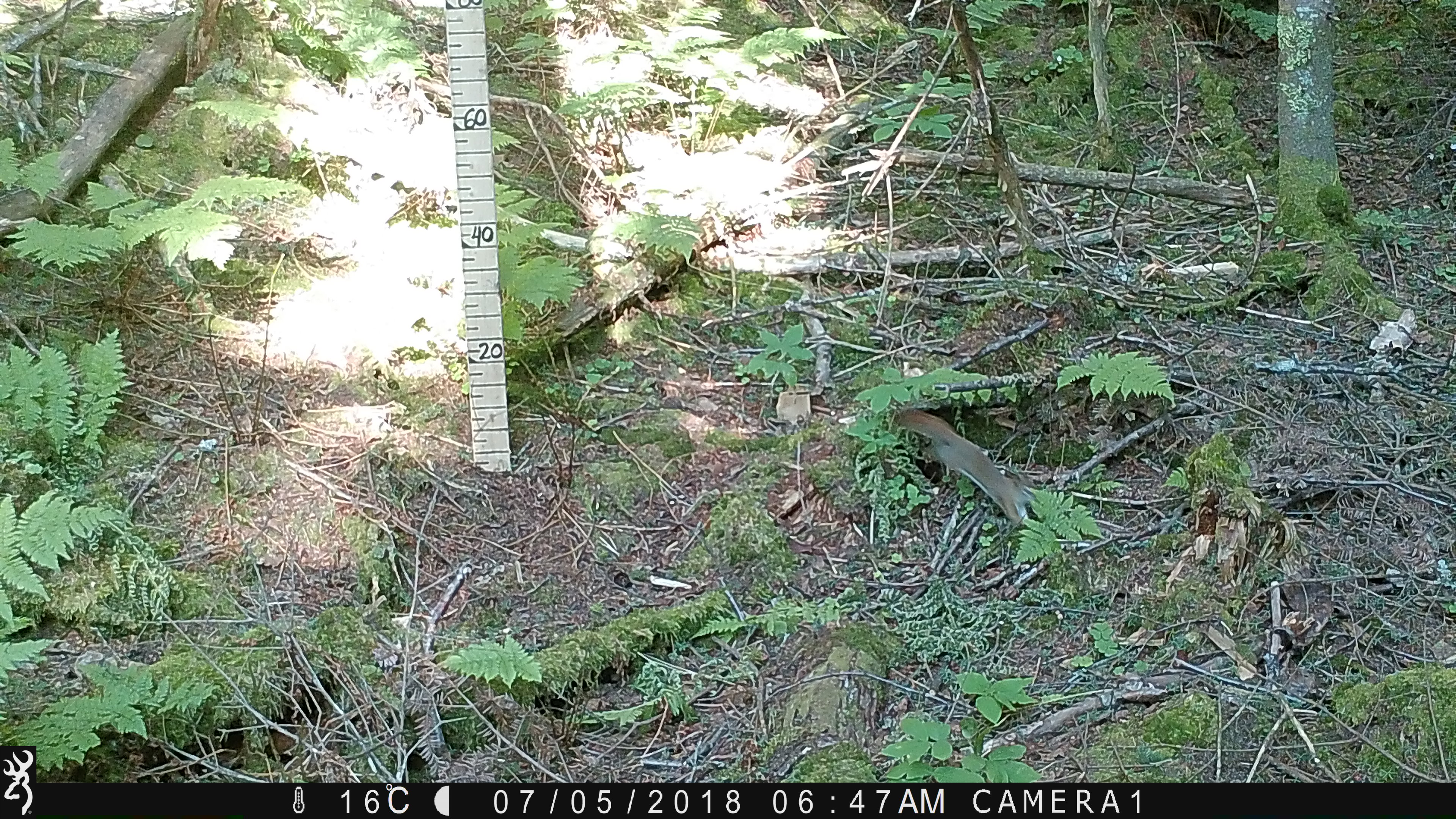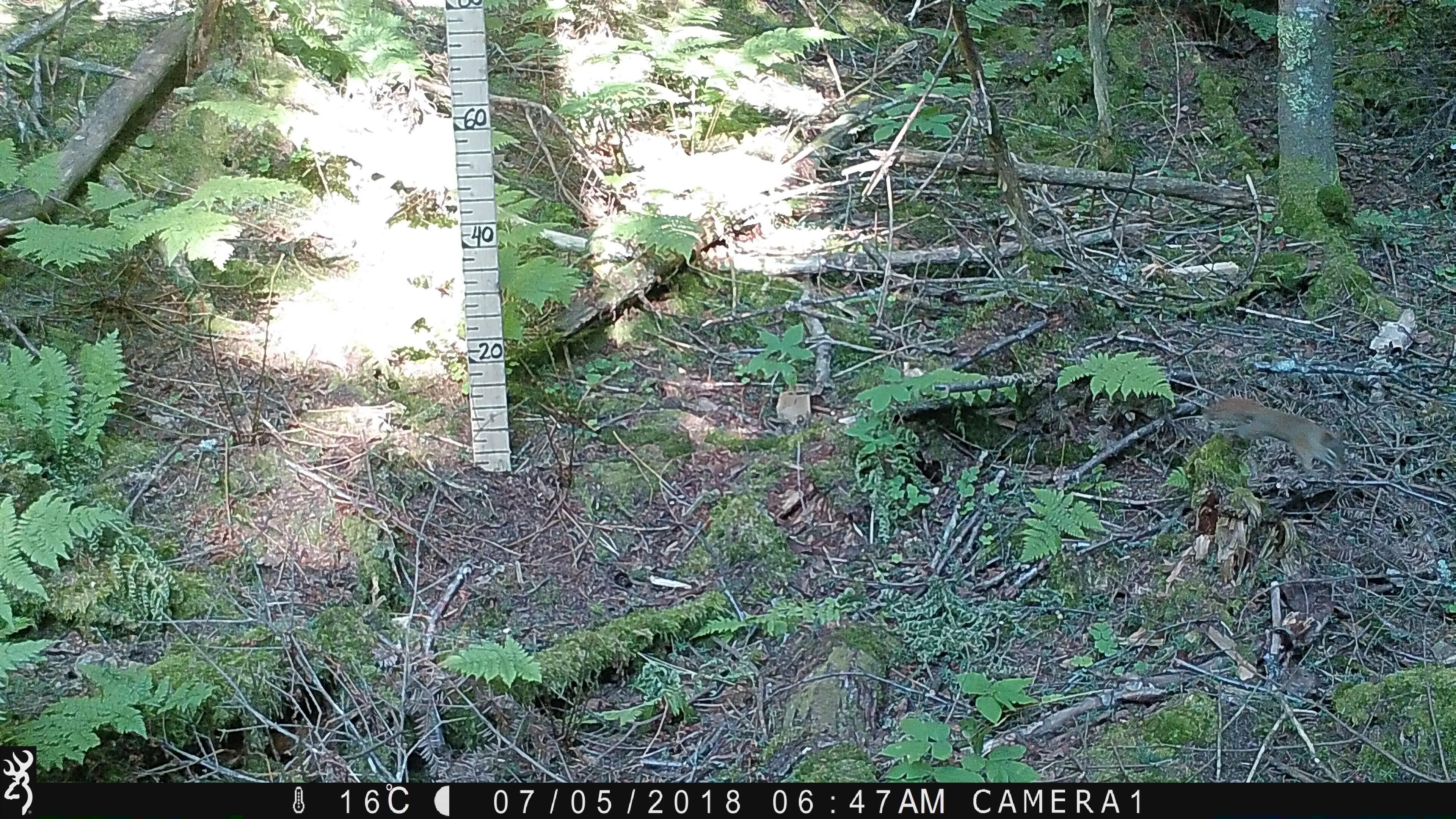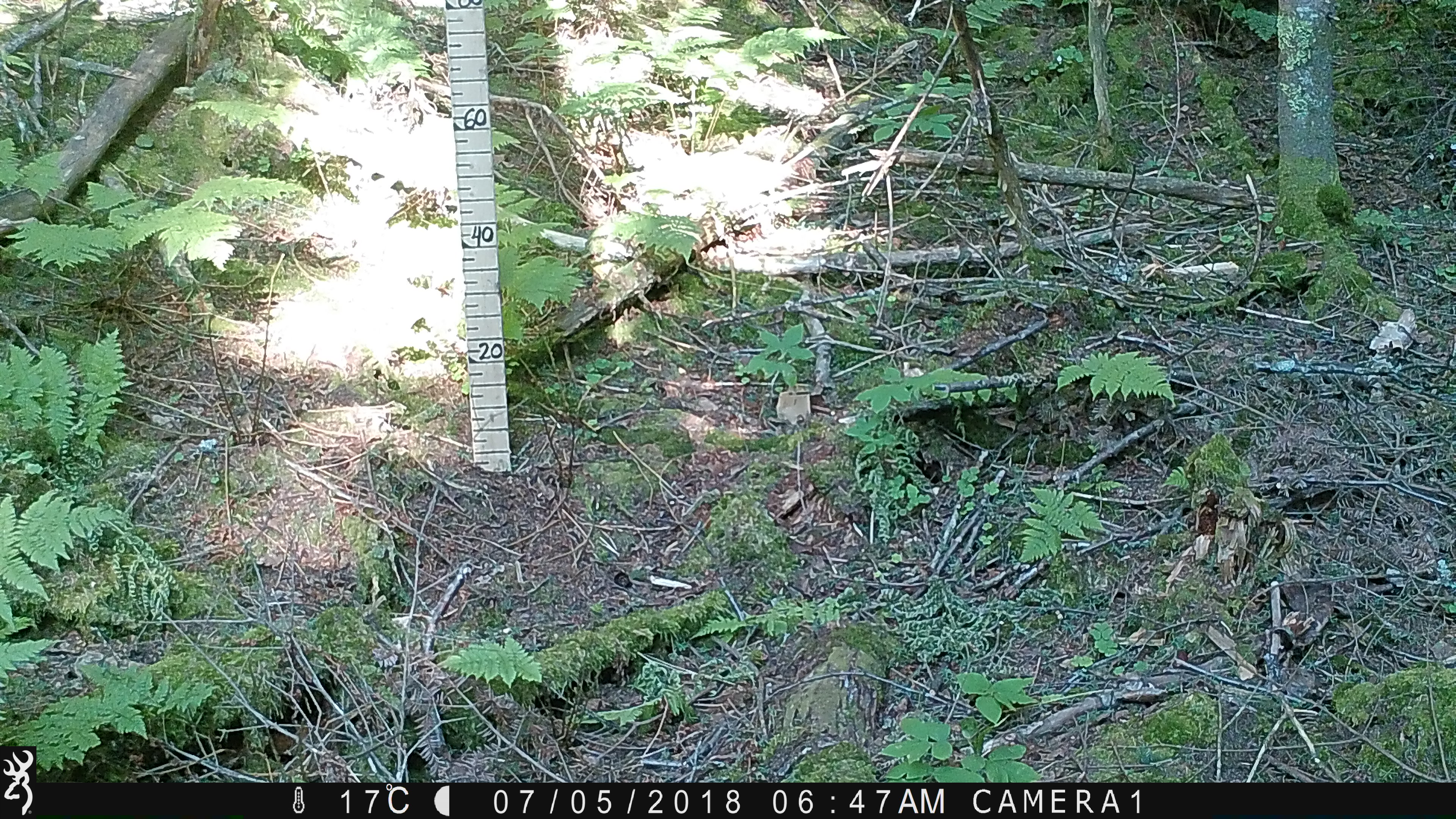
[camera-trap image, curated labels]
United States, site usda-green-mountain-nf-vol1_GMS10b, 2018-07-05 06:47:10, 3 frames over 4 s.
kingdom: Animalia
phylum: Chordata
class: Mammalia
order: Rodentia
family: Sciuridae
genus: Tamiasciurus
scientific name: Tamiasciurus hudsonicus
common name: red squirrel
Red squirrel (Tamiasciurus hudsonicus).